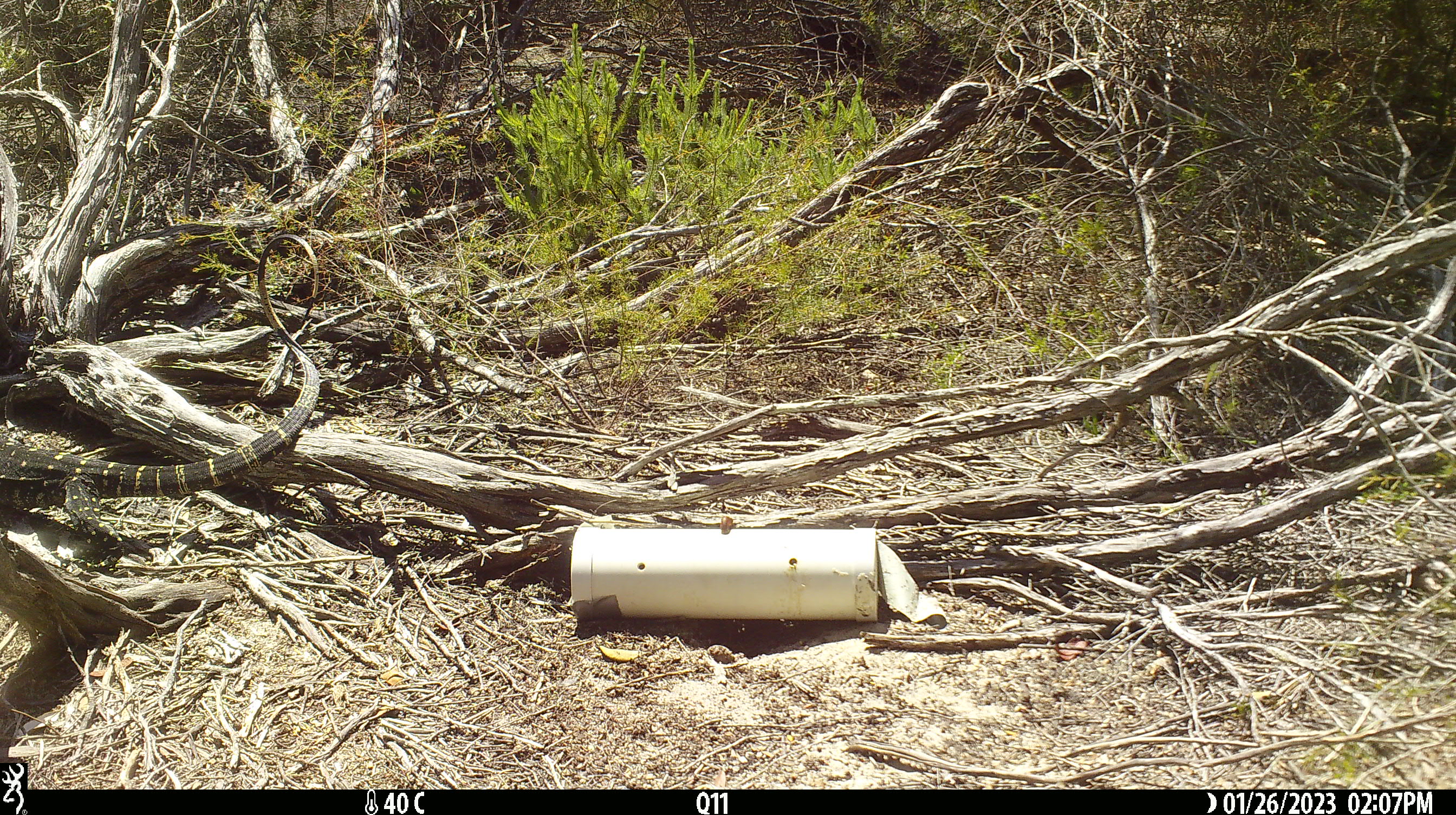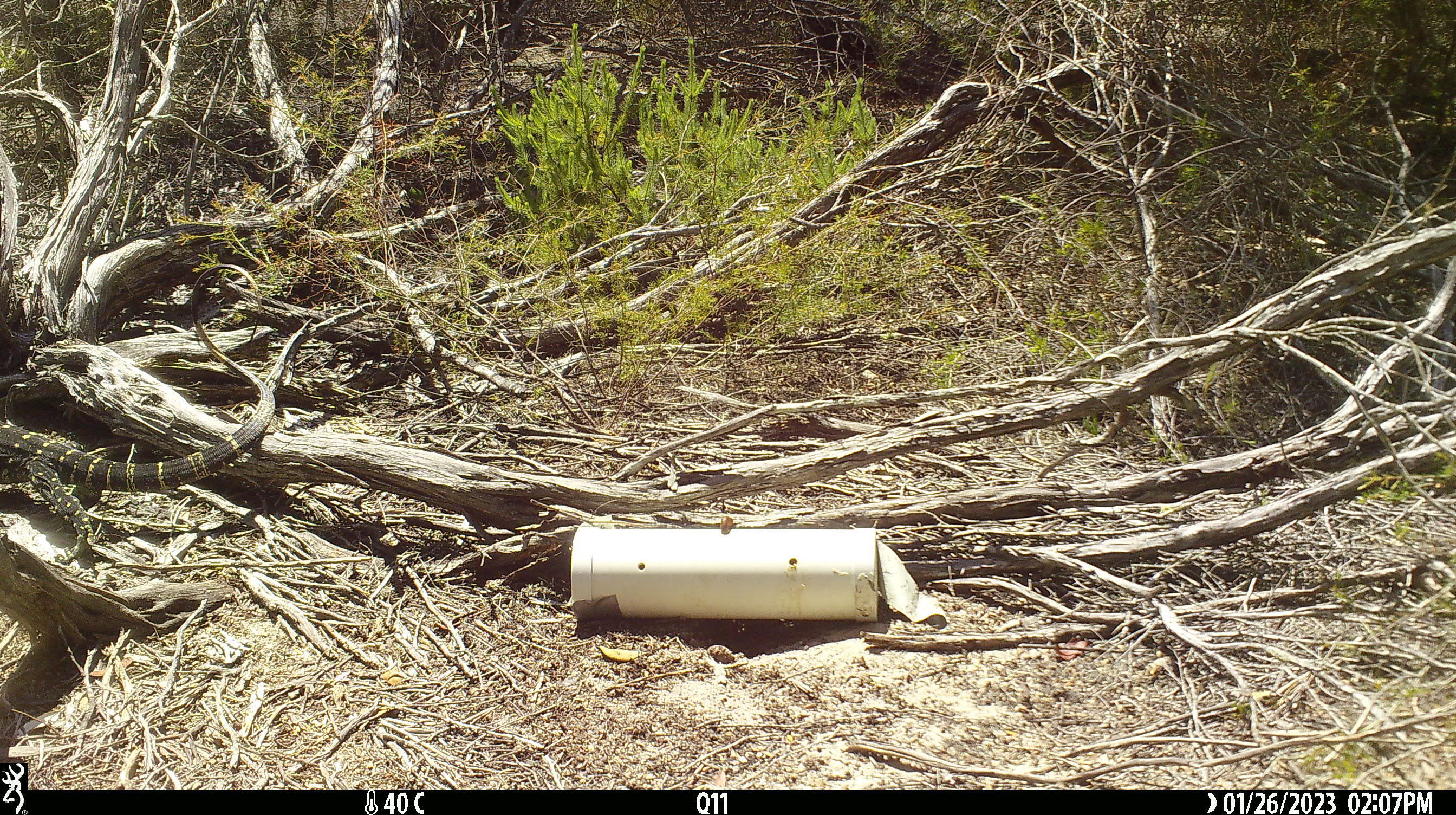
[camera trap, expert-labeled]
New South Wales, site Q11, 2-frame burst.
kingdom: Animalia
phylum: Chordata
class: Reptilia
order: Squamata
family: Varanidae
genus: Varanus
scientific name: Varanus varius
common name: lace monitor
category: goanna